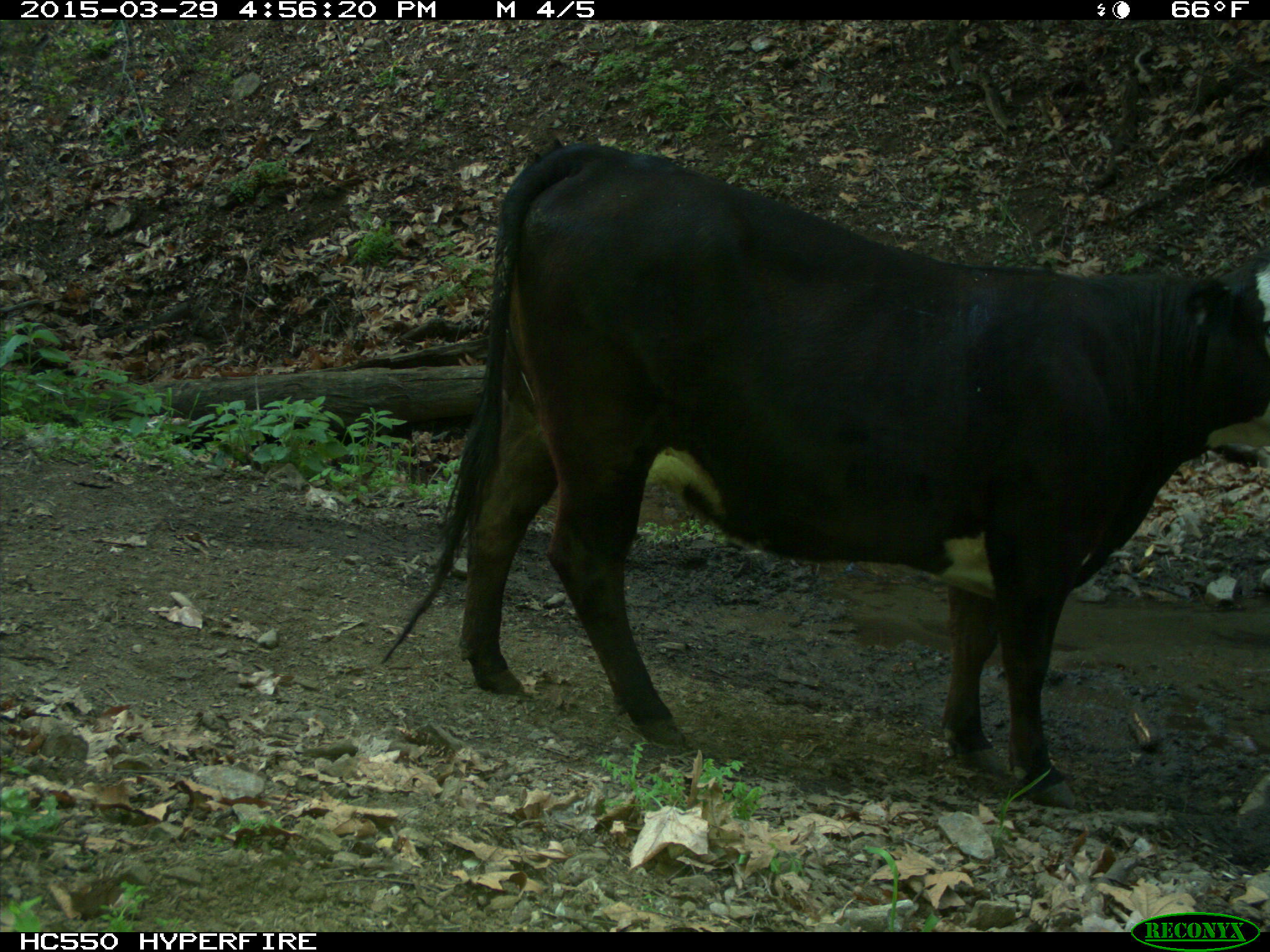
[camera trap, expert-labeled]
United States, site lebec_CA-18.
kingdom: Animalia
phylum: Chordata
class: Mammalia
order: Artiodactyla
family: Bovidae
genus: Bos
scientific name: Bos taurus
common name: domestic cow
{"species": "Bos taurus (domestic cow)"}